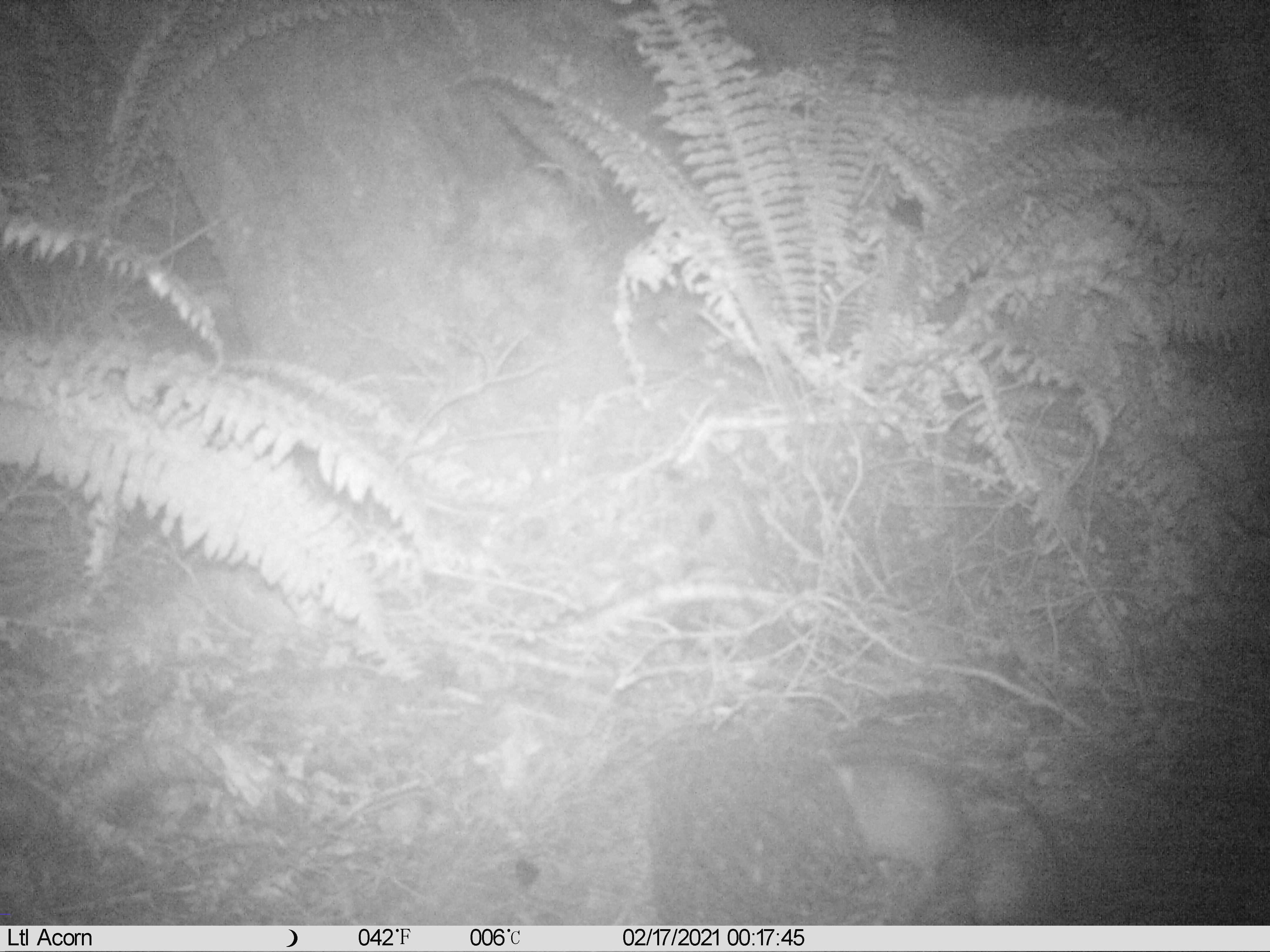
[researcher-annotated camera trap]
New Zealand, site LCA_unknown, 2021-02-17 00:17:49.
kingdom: Animalia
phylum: Chordata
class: Mammalia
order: Rodentia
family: Muridae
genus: Rattus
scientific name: Rattus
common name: rat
Rat (Rattus).